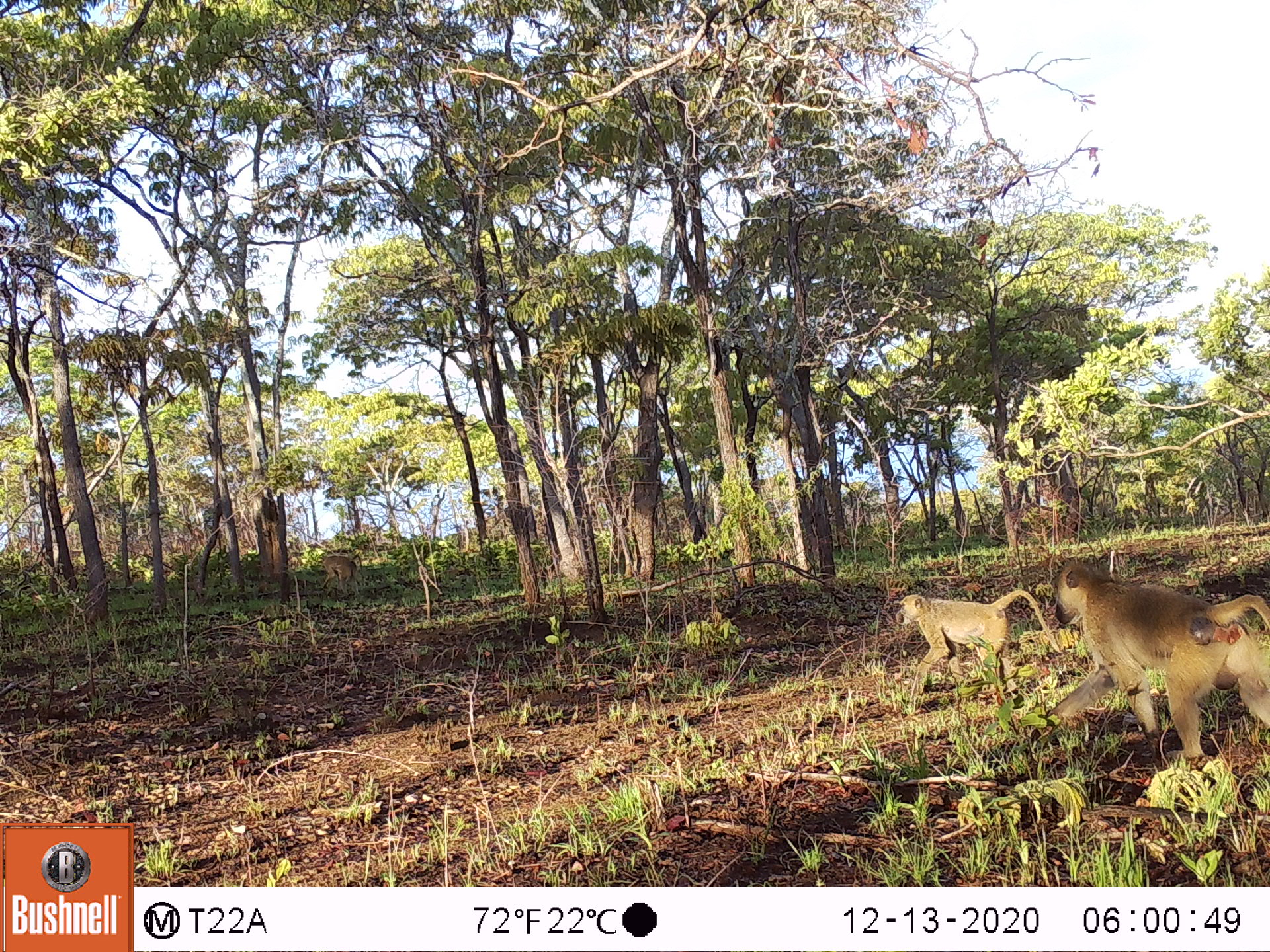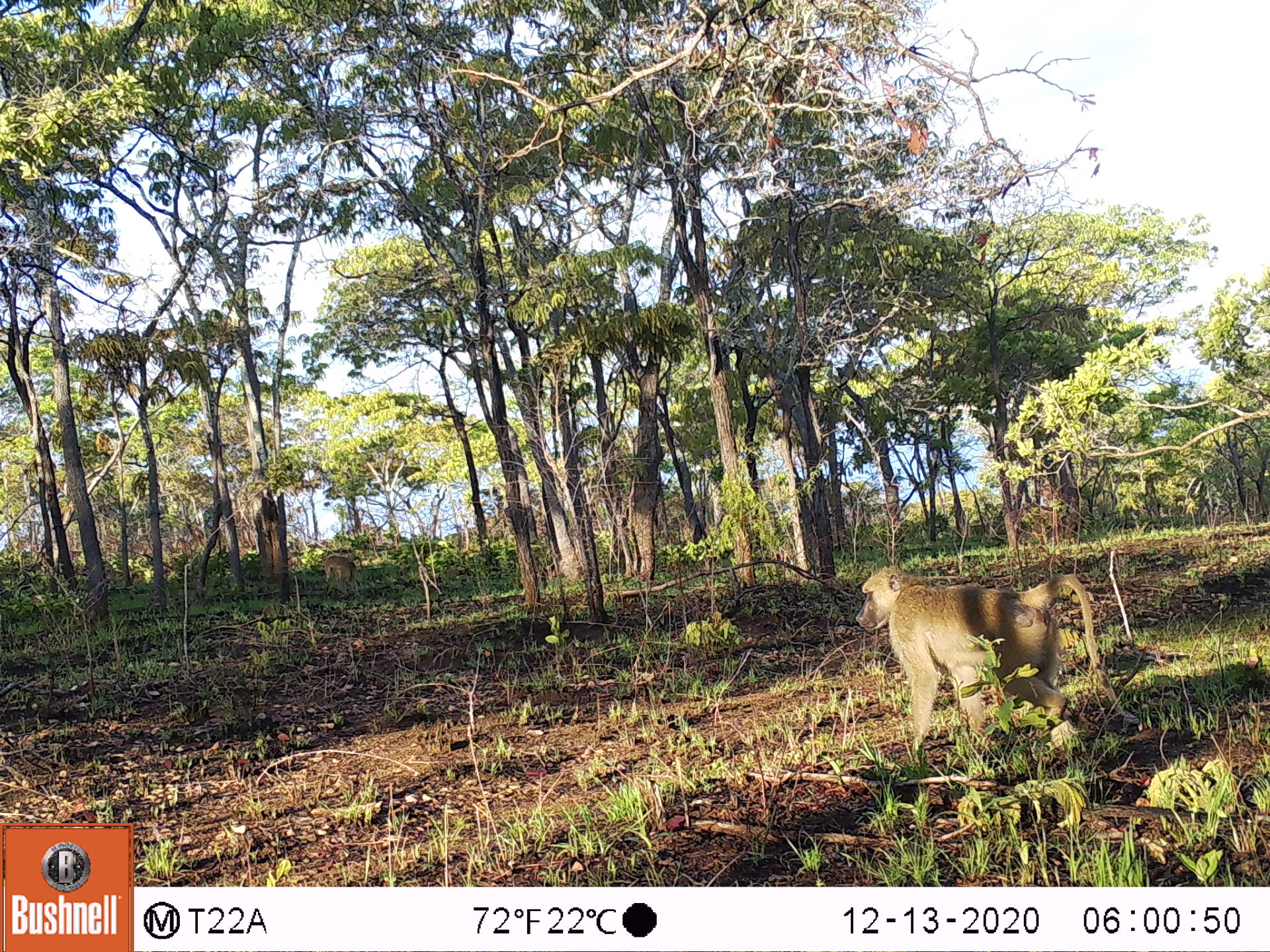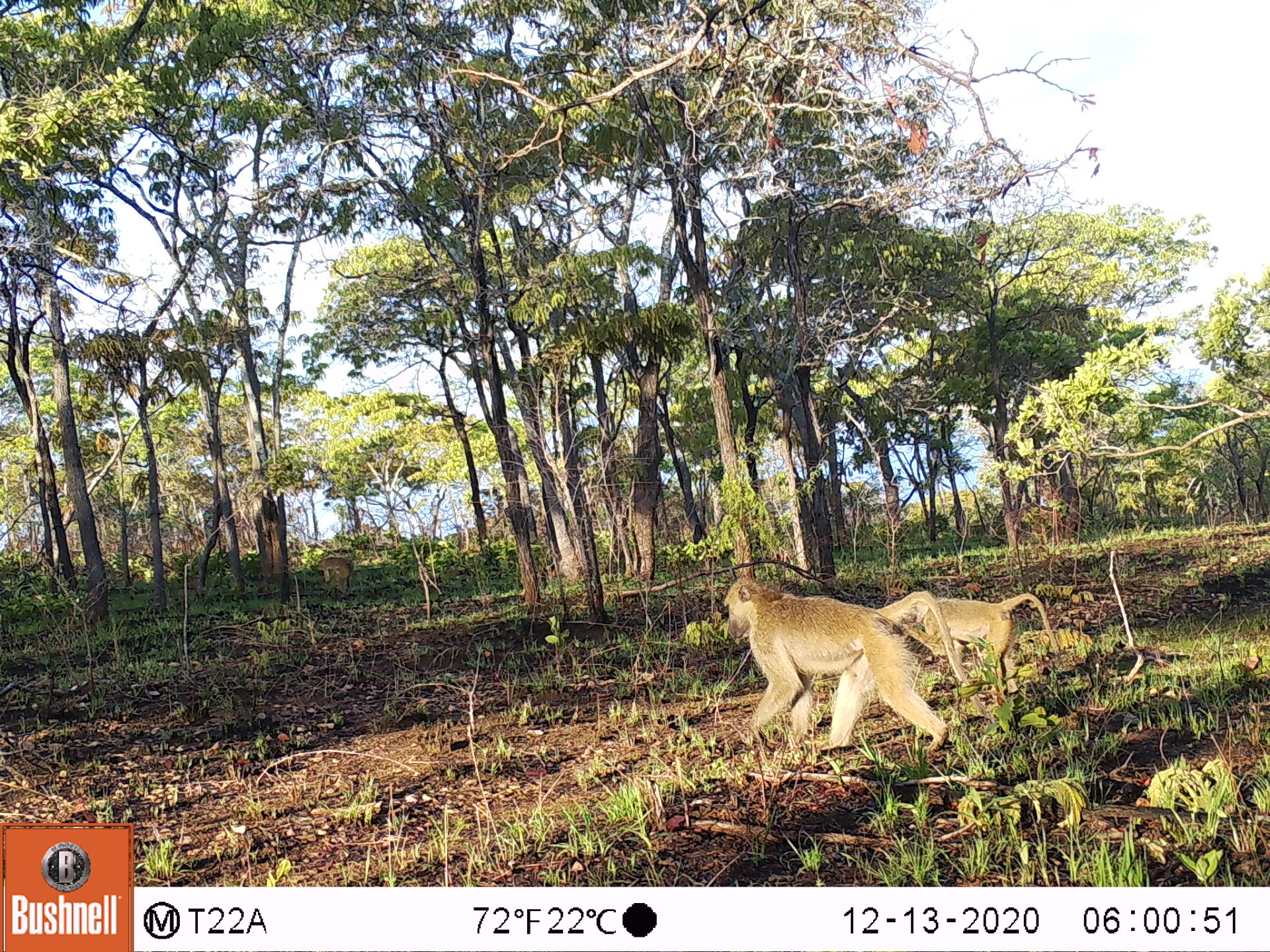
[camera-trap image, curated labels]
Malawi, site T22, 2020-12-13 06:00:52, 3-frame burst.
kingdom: Animalia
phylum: Chordata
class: Mammalia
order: Primates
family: Cercopithecidae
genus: Papio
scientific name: Papio cynocephalus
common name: yellow baboon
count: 3